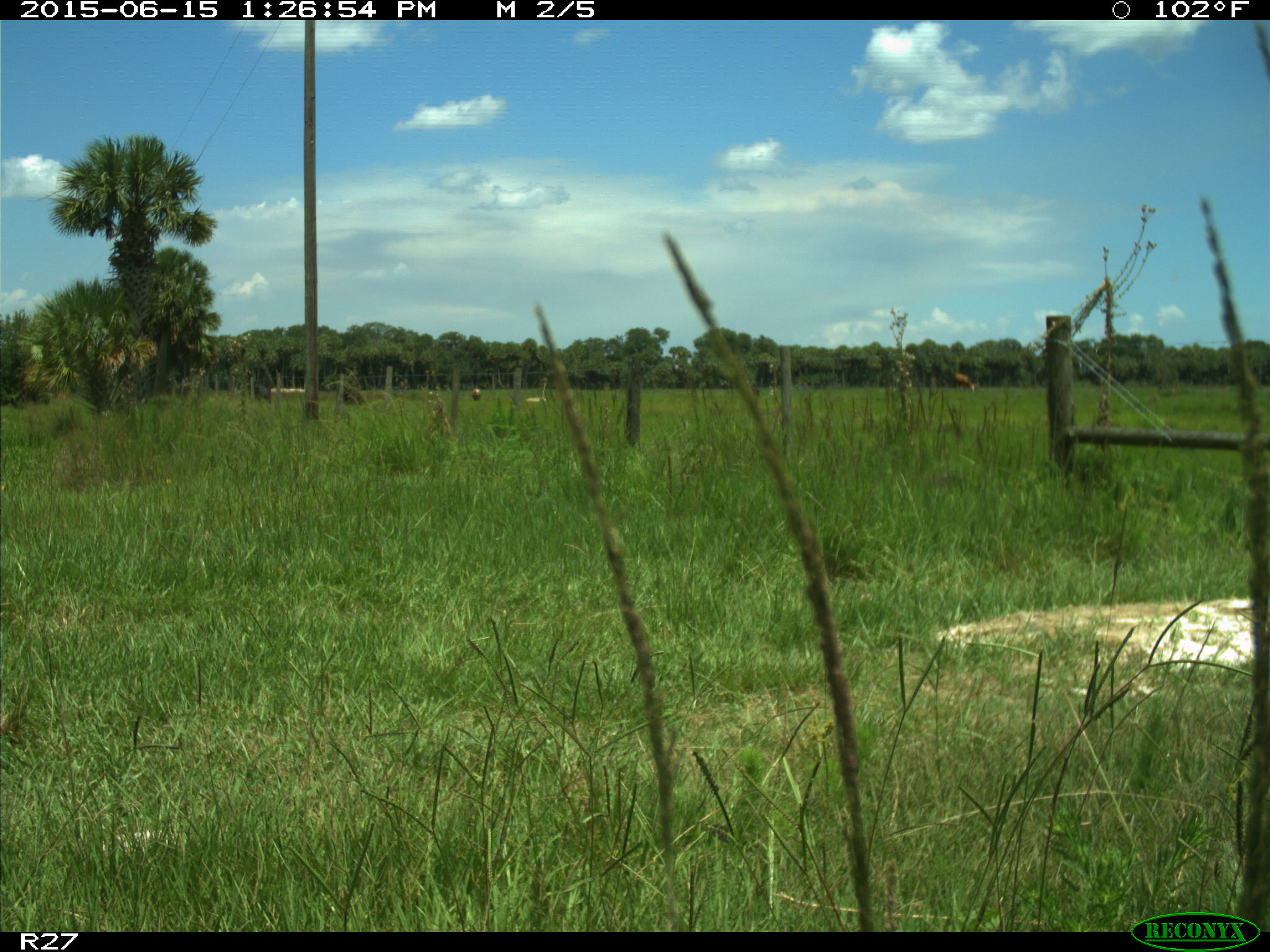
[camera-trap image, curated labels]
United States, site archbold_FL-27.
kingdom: Animalia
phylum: Chordata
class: Mammalia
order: Artiodactyla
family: Bovidae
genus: Bos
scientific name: Bos taurus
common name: domestic cow